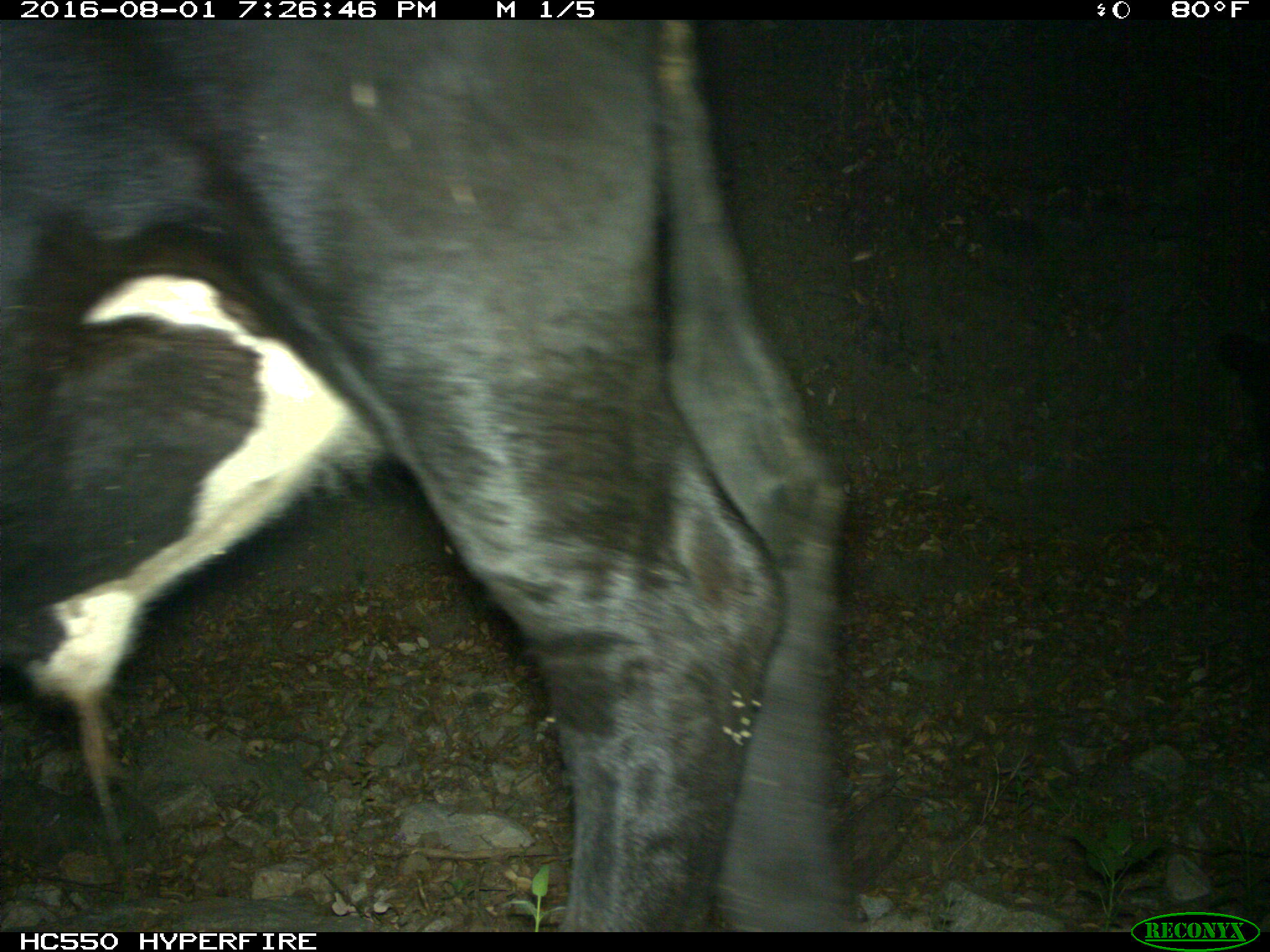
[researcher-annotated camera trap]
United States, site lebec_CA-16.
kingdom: Animalia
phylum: Chordata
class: Mammalia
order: Artiodactyla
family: Bovidae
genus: Bos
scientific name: Bos taurus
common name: domestic cow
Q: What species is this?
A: Bos taurus (domestic cow).